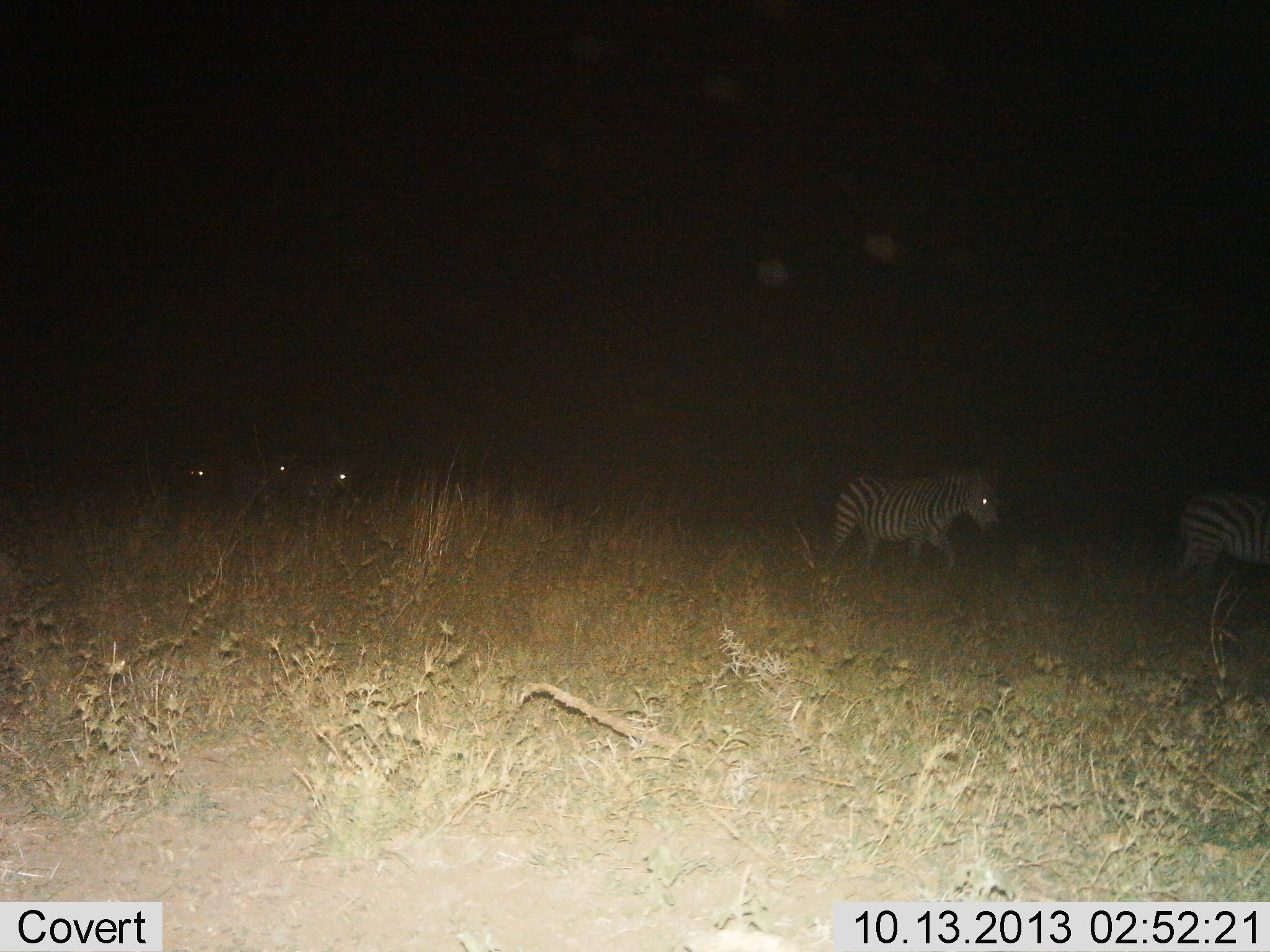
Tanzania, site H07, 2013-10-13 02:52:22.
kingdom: Animalia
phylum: Chordata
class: Mammalia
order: Perissodactyla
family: Equidae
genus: Equus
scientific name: Equus quagga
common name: plains zebra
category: zebra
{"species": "zebra (plains zebra) (Equus quagga)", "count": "5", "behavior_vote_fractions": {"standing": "20%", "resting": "0%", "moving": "90%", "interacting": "0%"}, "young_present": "0%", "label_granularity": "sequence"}